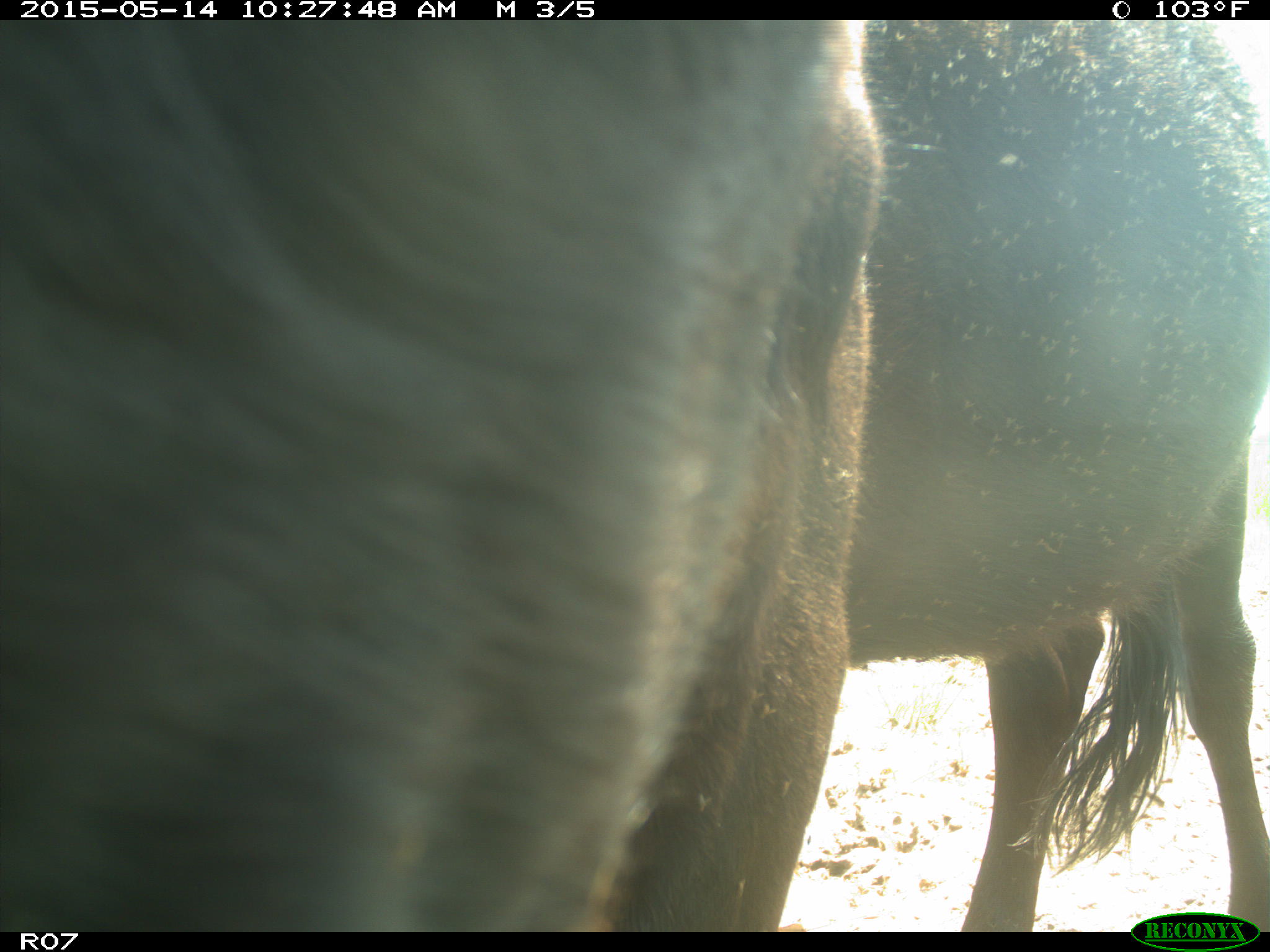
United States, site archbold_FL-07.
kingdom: Animalia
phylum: Chordata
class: Mammalia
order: Artiodactyla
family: Bovidae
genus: Bos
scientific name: Bos taurus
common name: domestic cow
Bos taurus (domestic cow).